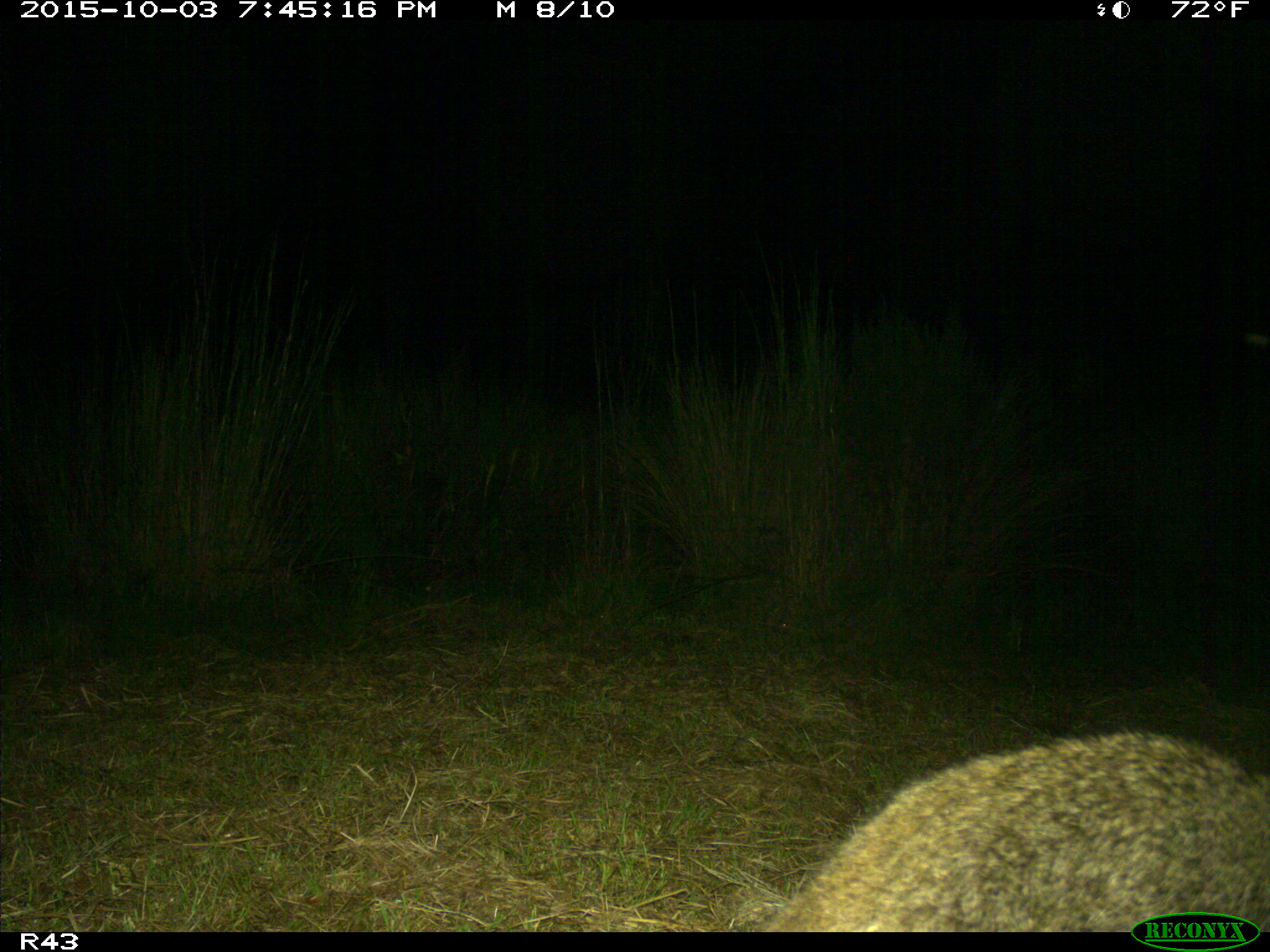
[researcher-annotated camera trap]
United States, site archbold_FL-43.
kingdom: Animalia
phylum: Chordata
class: Mammalia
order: Carnivora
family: Procyonidae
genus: Procyon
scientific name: Procyon lotor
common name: common raccoon